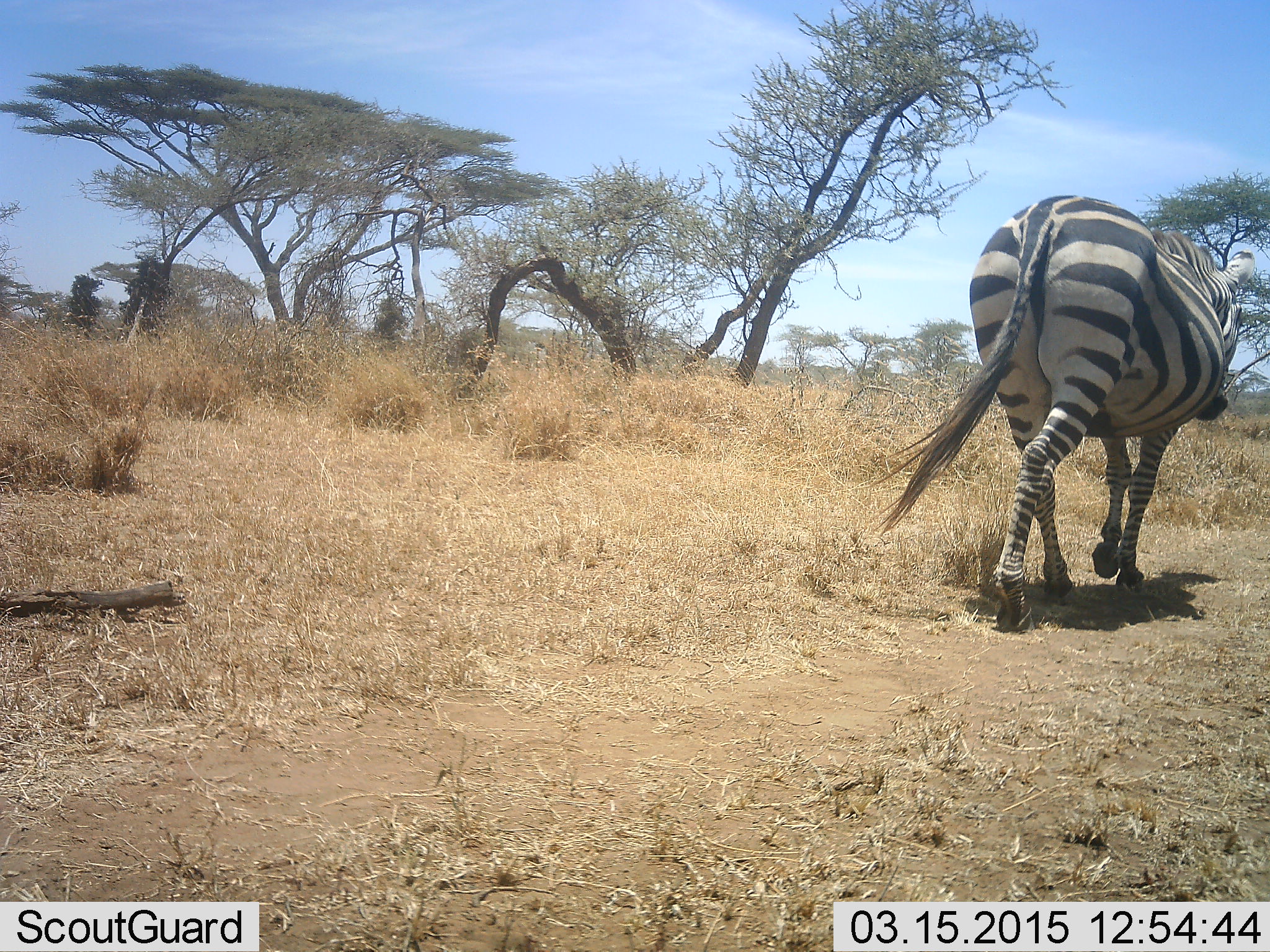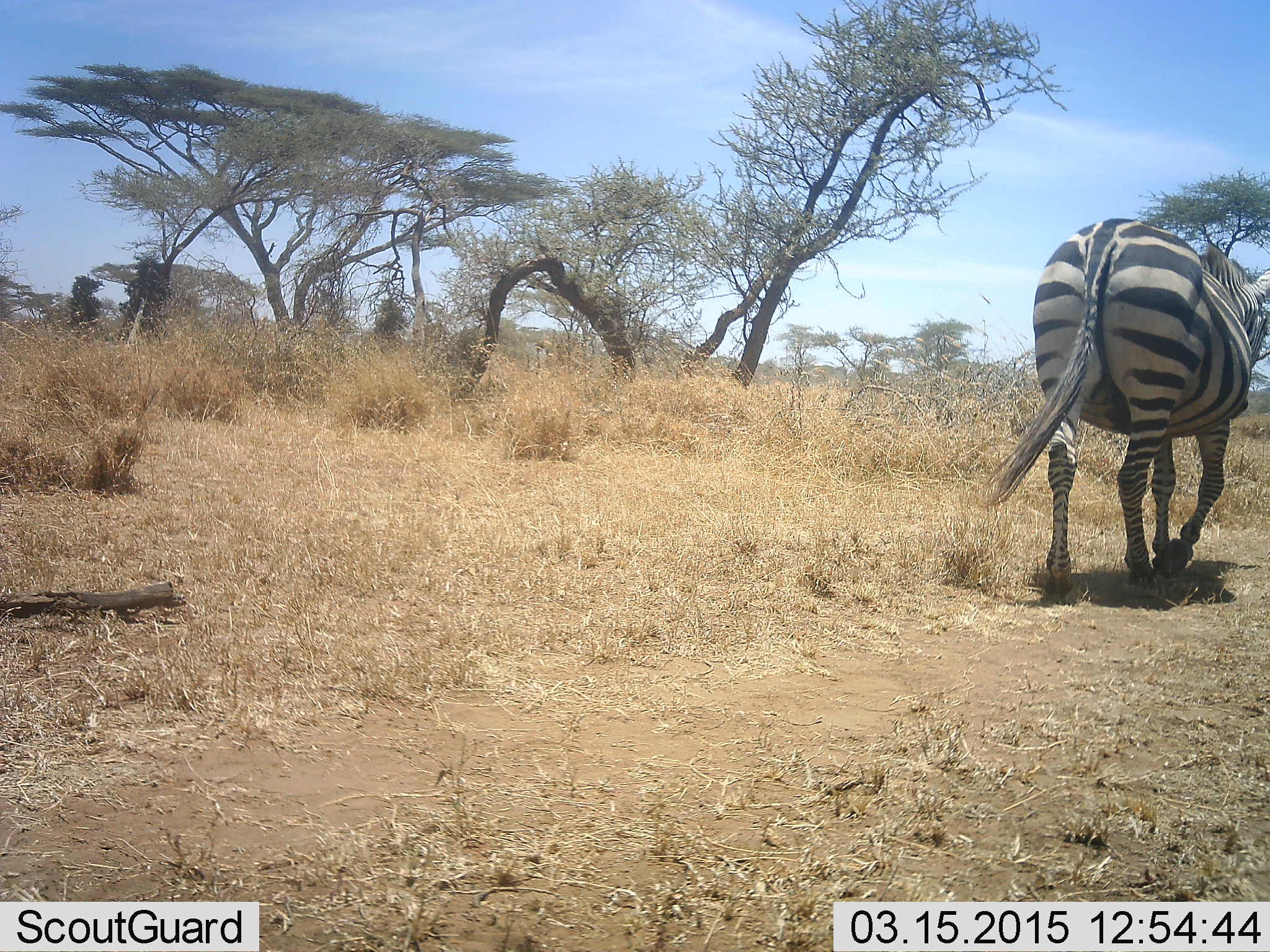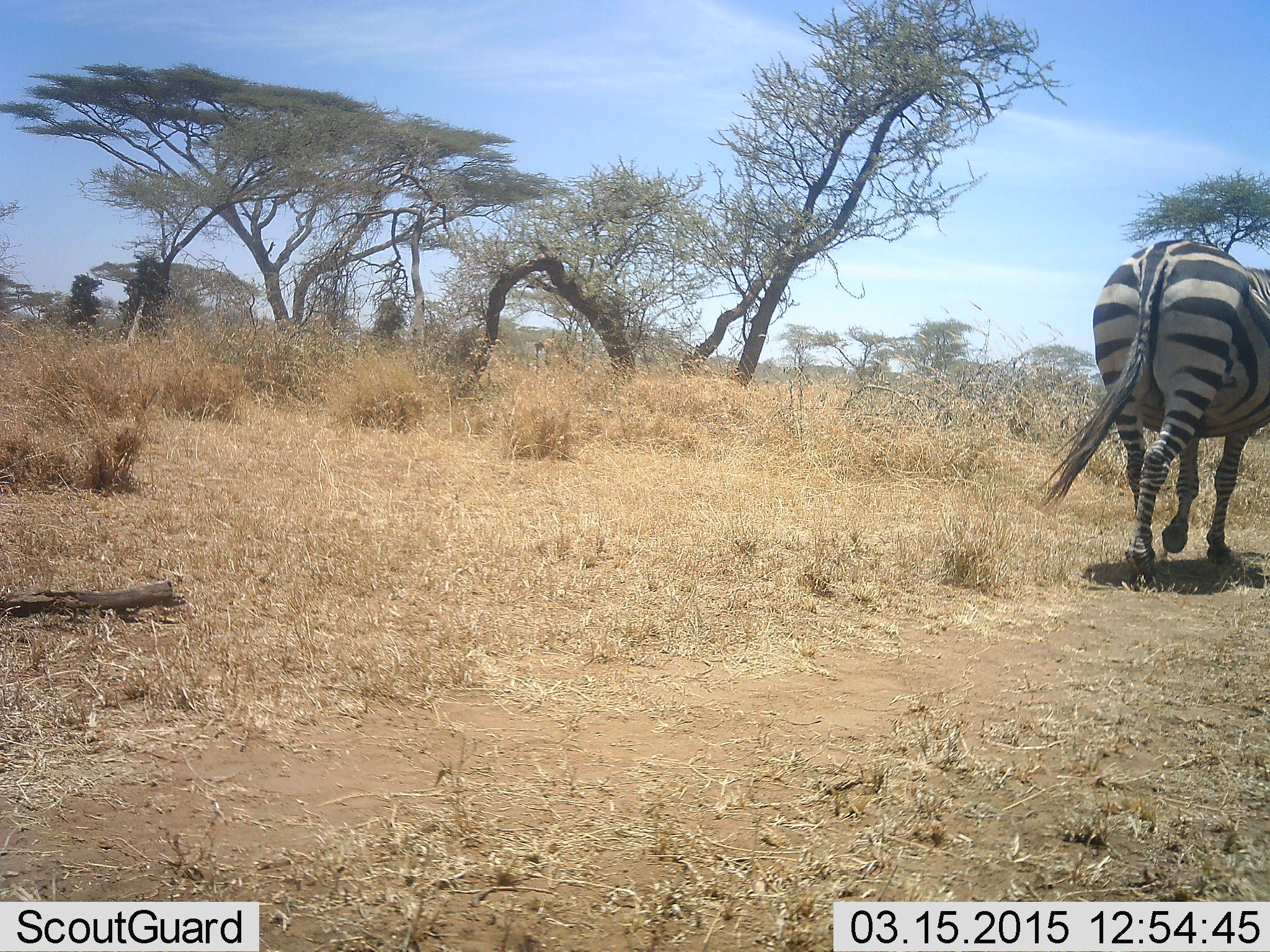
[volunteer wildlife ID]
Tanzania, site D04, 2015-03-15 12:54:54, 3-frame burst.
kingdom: Animalia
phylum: Chordata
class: Mammalia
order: Perissodactyla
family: Equidae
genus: Equus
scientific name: Equus quagga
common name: plains zebra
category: zebra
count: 1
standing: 0%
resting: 0%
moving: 100%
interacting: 0%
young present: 0%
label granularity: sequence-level